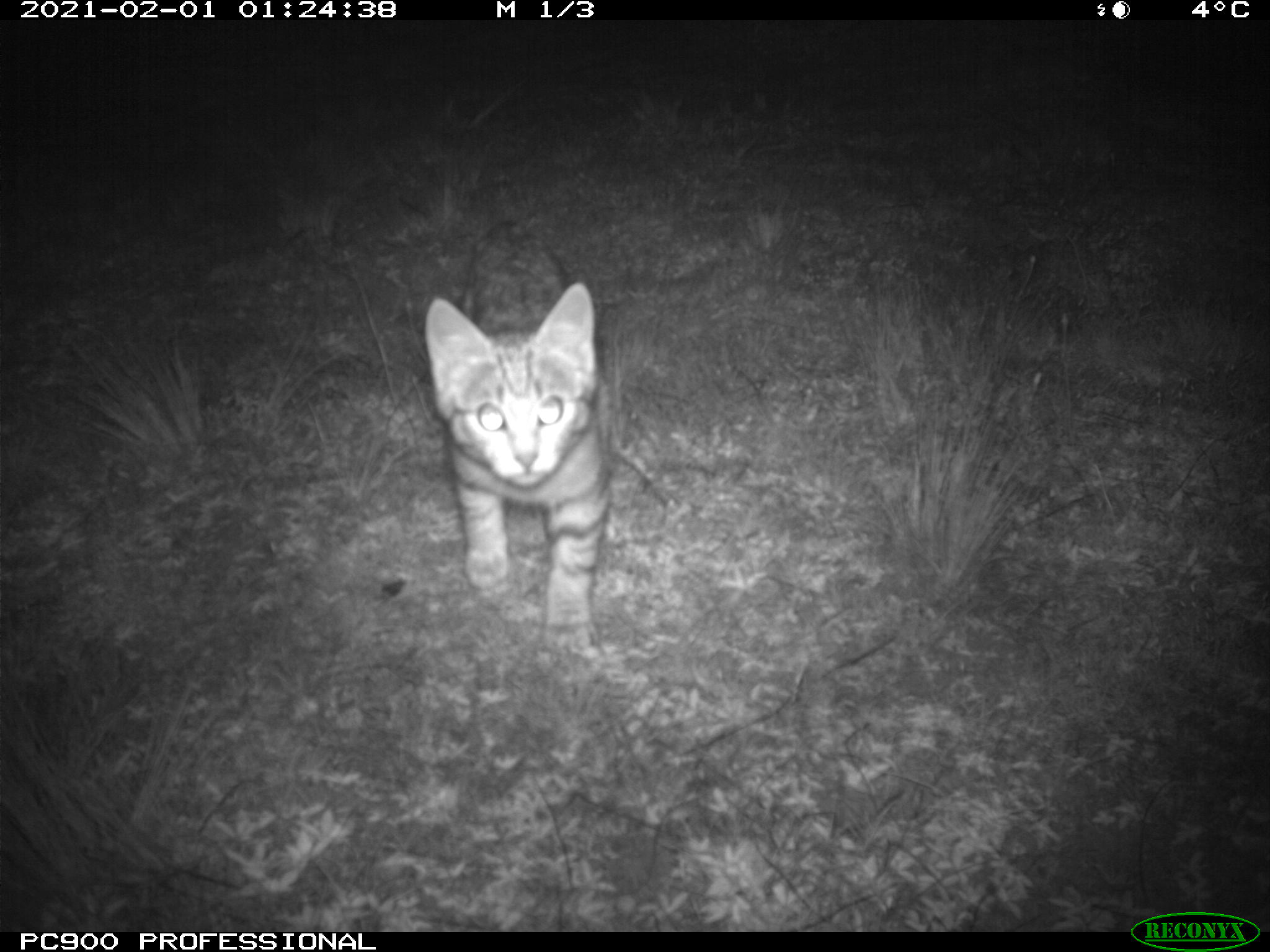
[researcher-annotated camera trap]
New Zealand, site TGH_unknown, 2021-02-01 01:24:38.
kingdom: Animalia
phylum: Chordata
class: Mammalia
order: Carnivora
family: Felidae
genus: Felis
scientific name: Felis catus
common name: domestic cat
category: cat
Cat (domestic cat) (Felis catus).